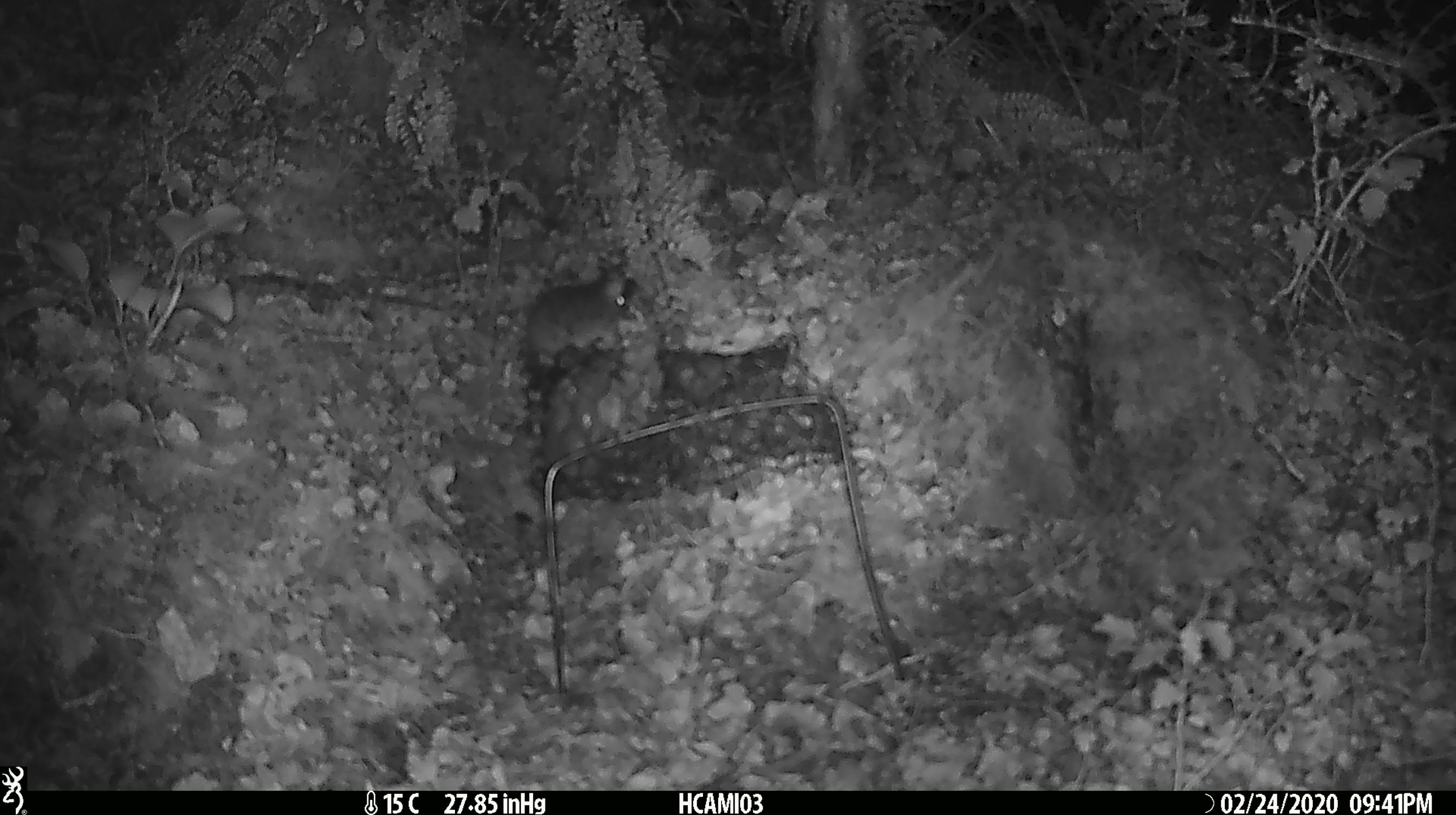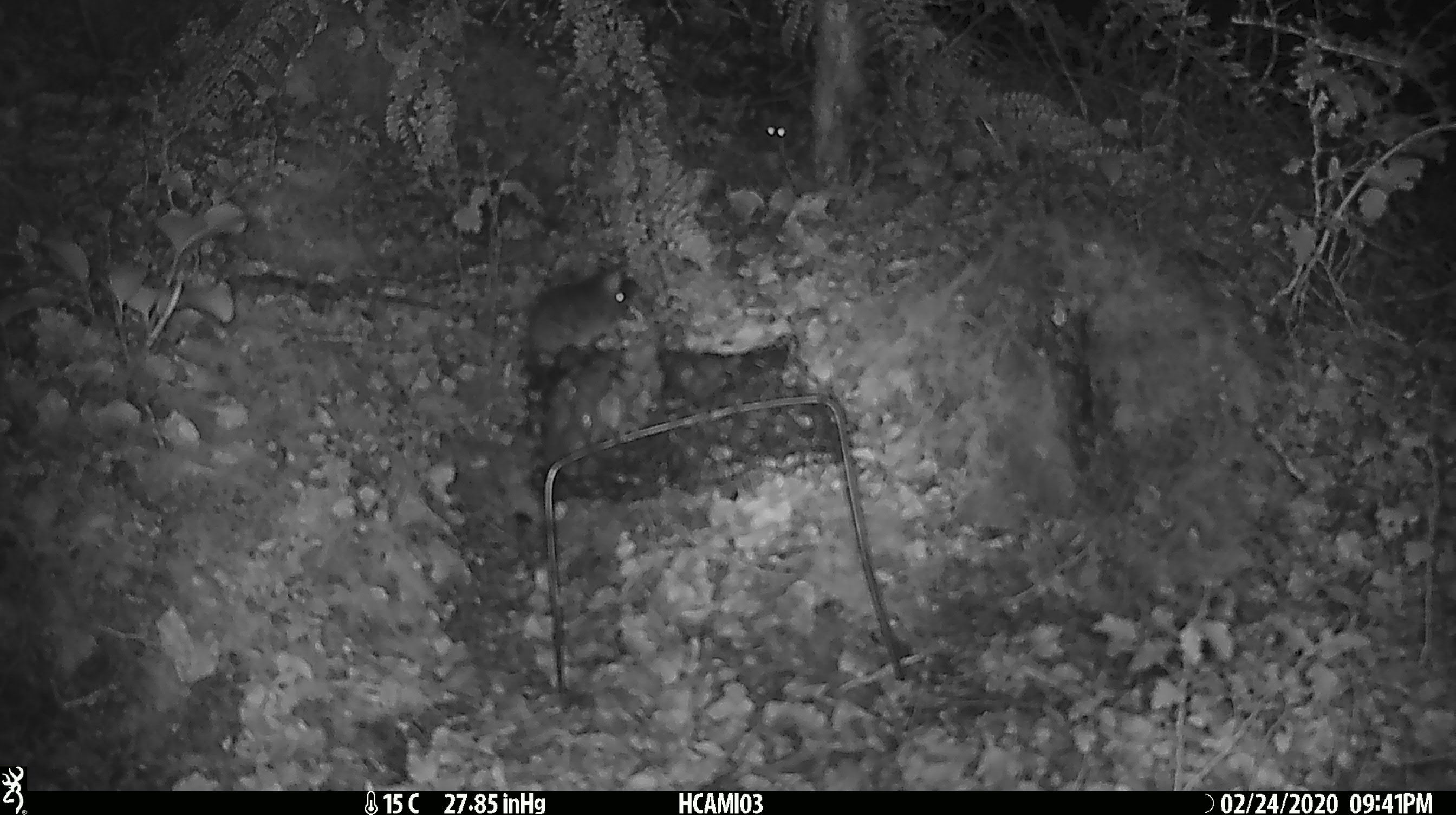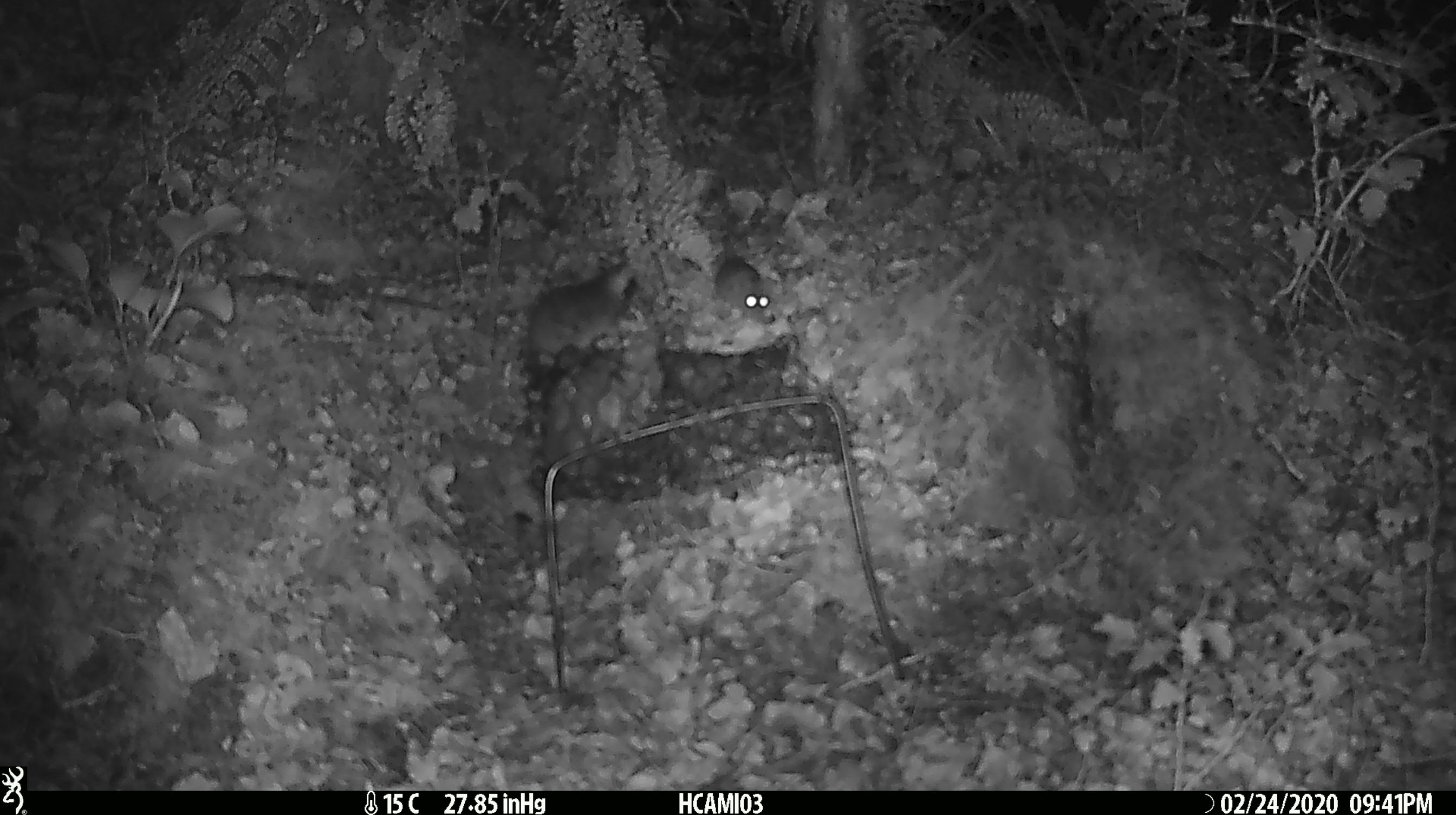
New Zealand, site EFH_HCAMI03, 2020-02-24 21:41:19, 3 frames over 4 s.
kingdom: Animalia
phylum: Chordata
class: Mammalia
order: Rodentia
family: Muridae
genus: Mus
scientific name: Mus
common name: mouse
Mouse (Mus).